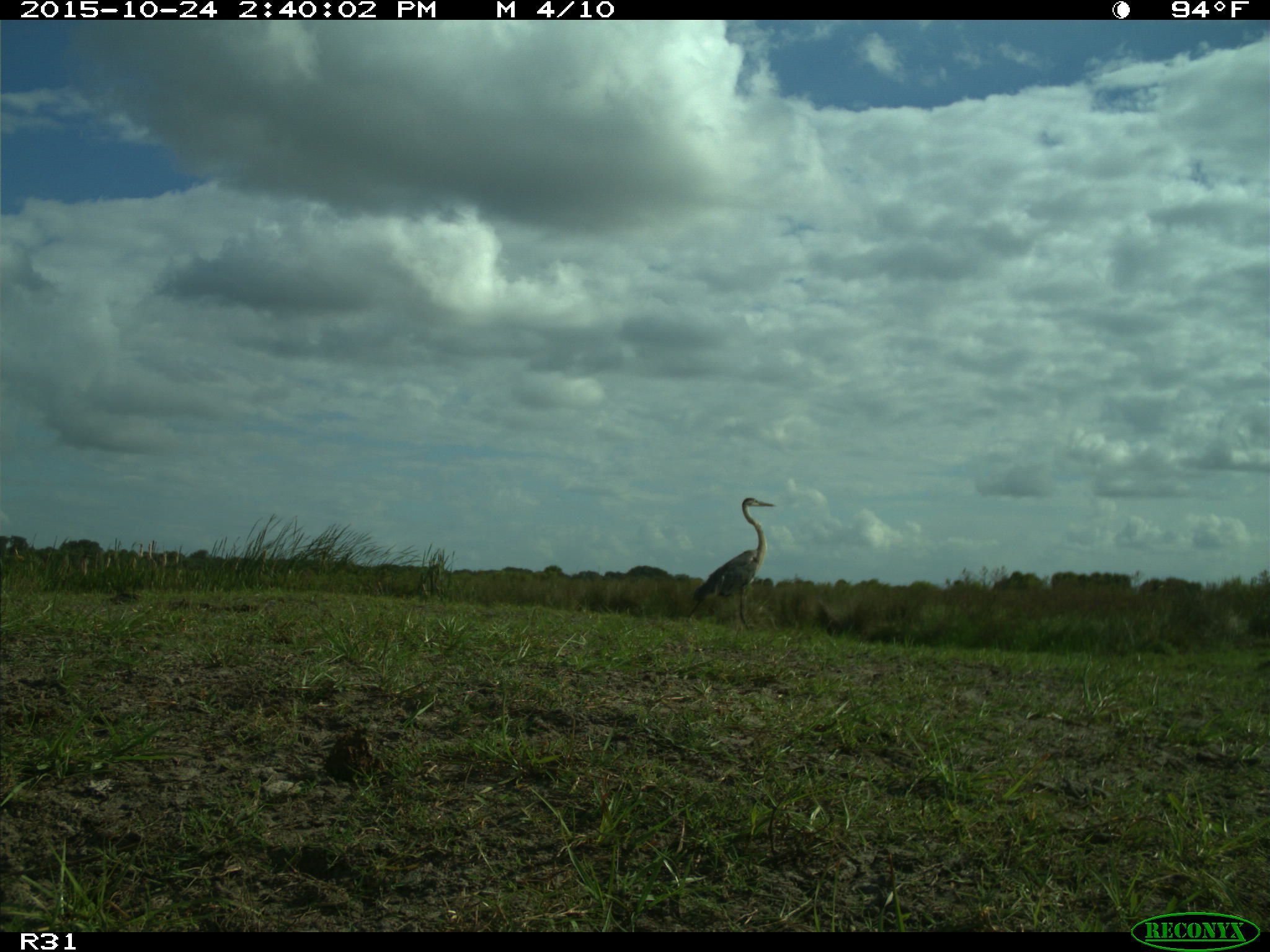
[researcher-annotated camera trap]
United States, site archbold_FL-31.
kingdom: Animalia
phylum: Chordata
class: Aves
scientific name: Aves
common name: birds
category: unidentified bird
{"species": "unidentified bird (birds) (Aves)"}